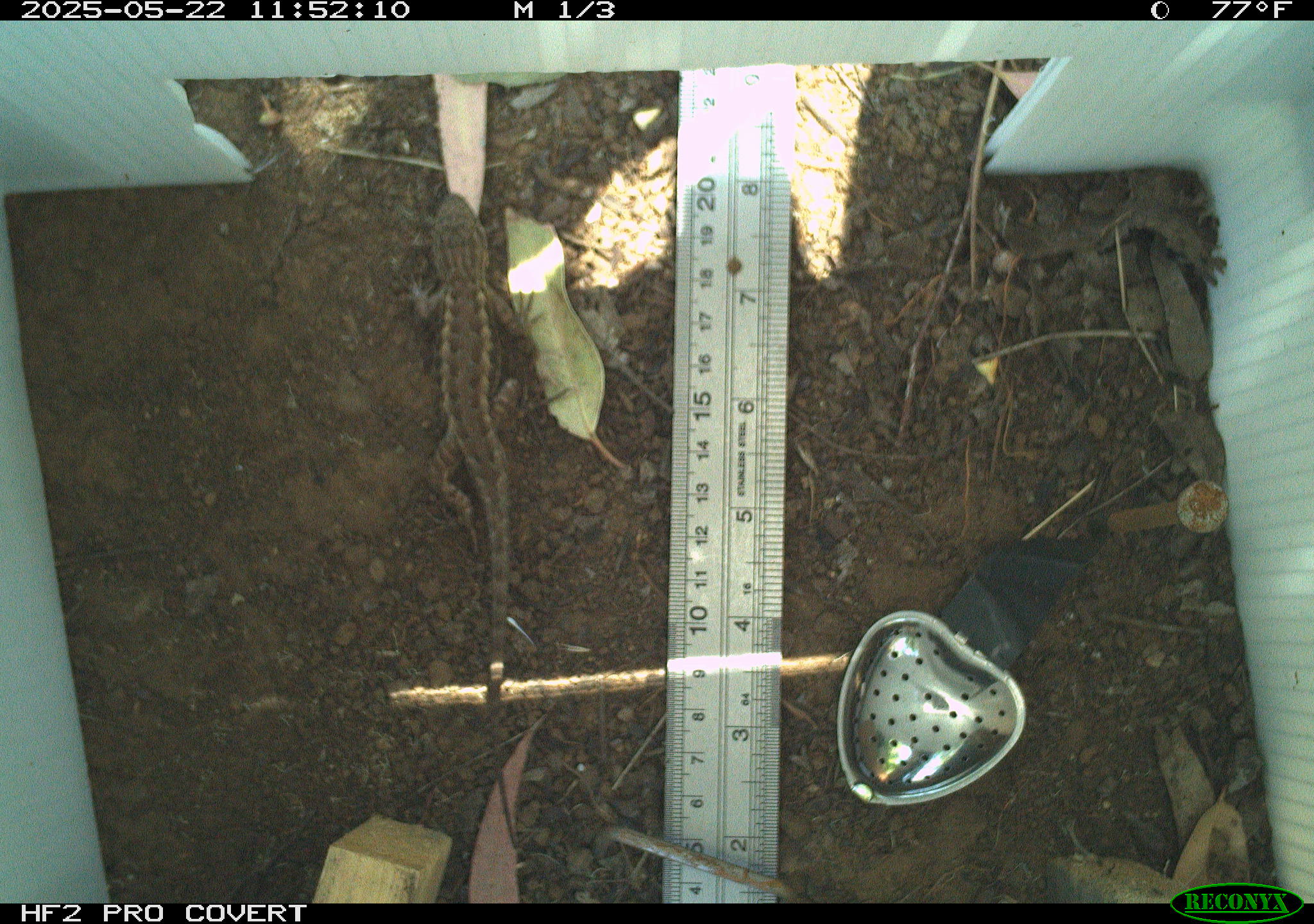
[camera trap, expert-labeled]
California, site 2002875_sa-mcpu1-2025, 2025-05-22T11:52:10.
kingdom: Animalia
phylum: Chordata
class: Reptilia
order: Squamata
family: Phrynosomatidae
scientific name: Phrynosomatidae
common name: north american spiny lizards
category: sceloporus/uta species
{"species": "sceloporus/uta species (north american spiny lizards) (Phrynosomatidae)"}